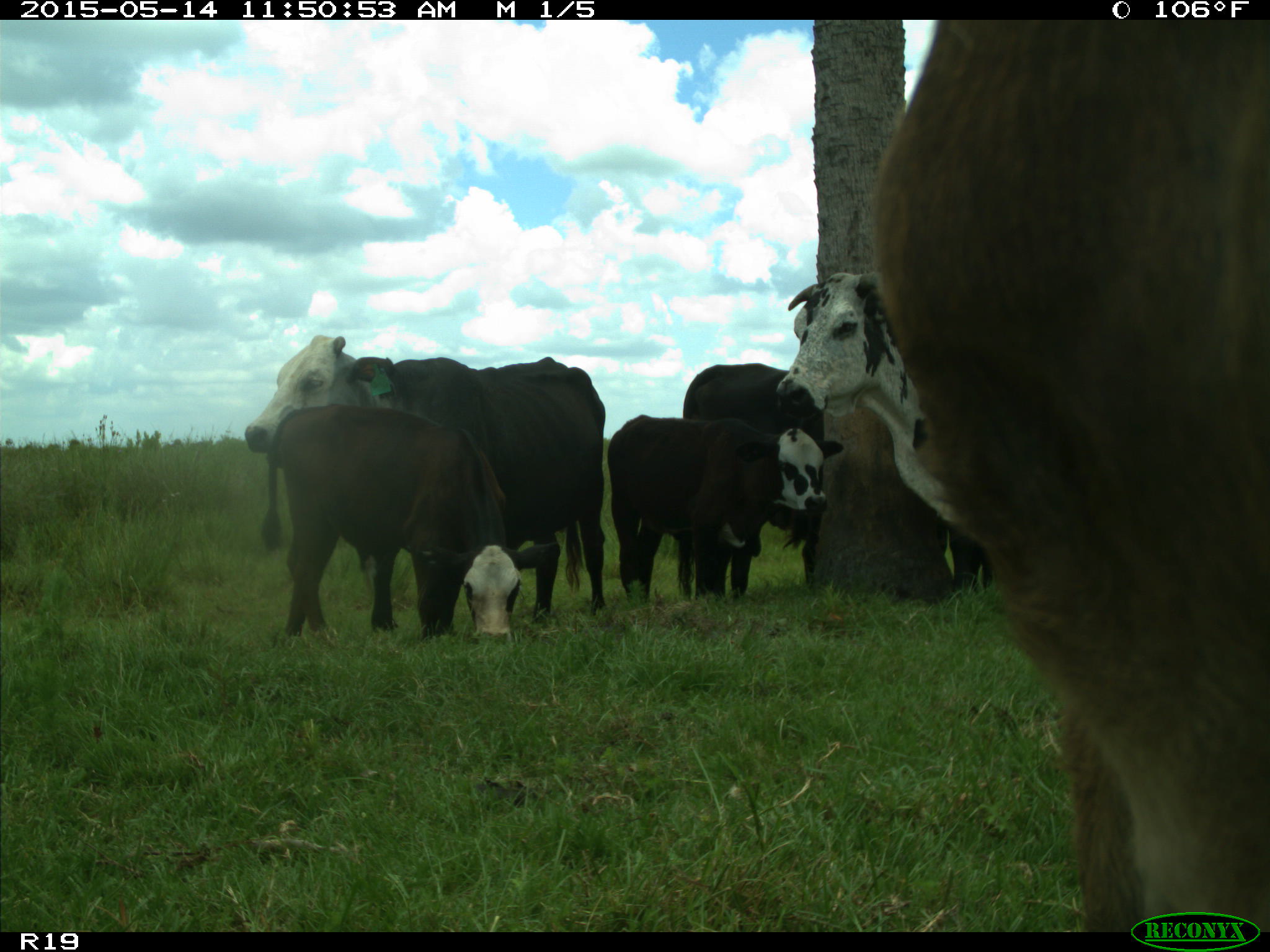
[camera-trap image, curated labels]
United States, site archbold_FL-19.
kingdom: Animalia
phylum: Chordata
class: Mammalia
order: Artiodactyla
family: Bovidae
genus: Bos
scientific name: Bos taurus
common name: domestic cow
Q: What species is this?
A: Bos taurus (domestic cow).